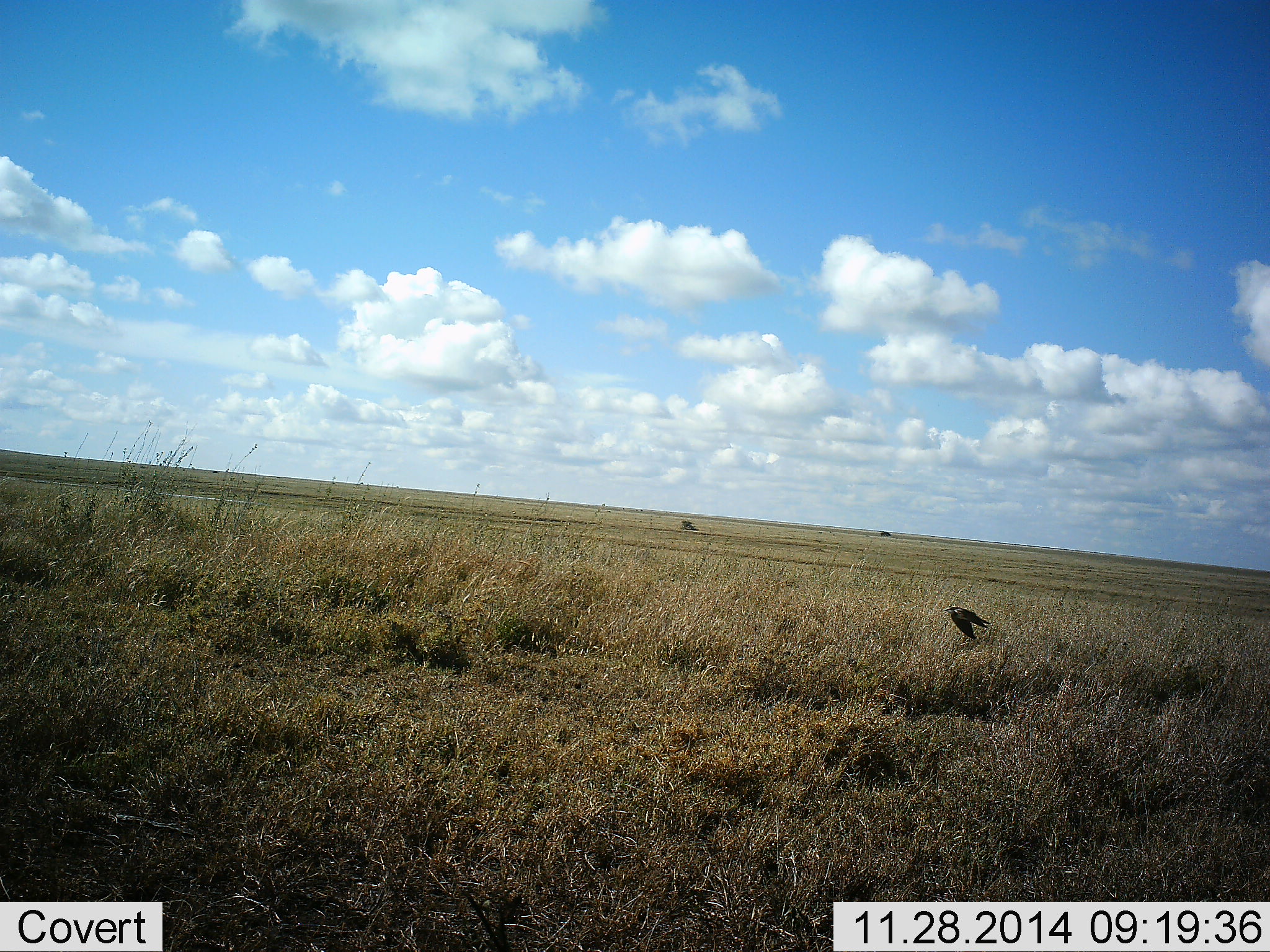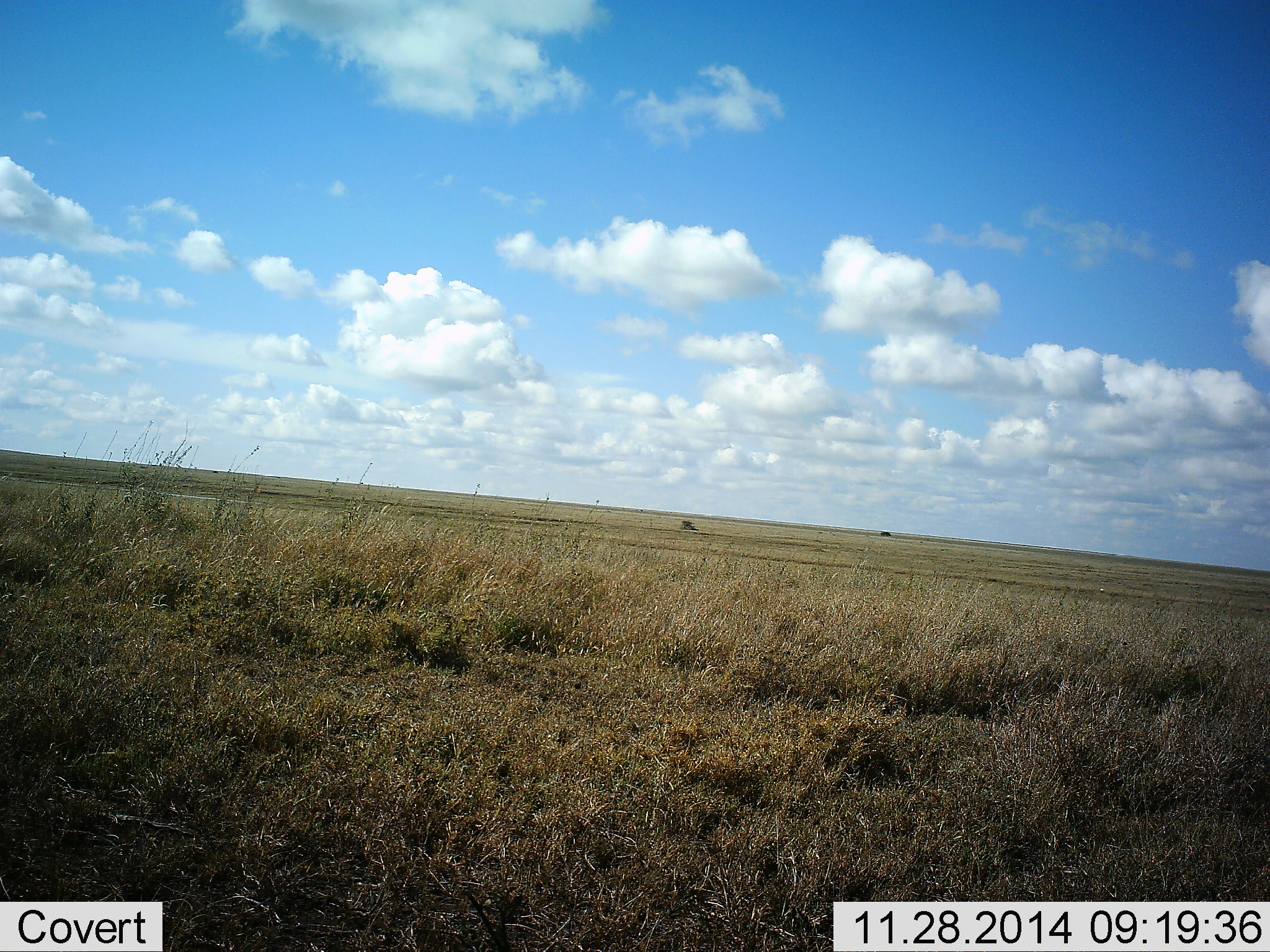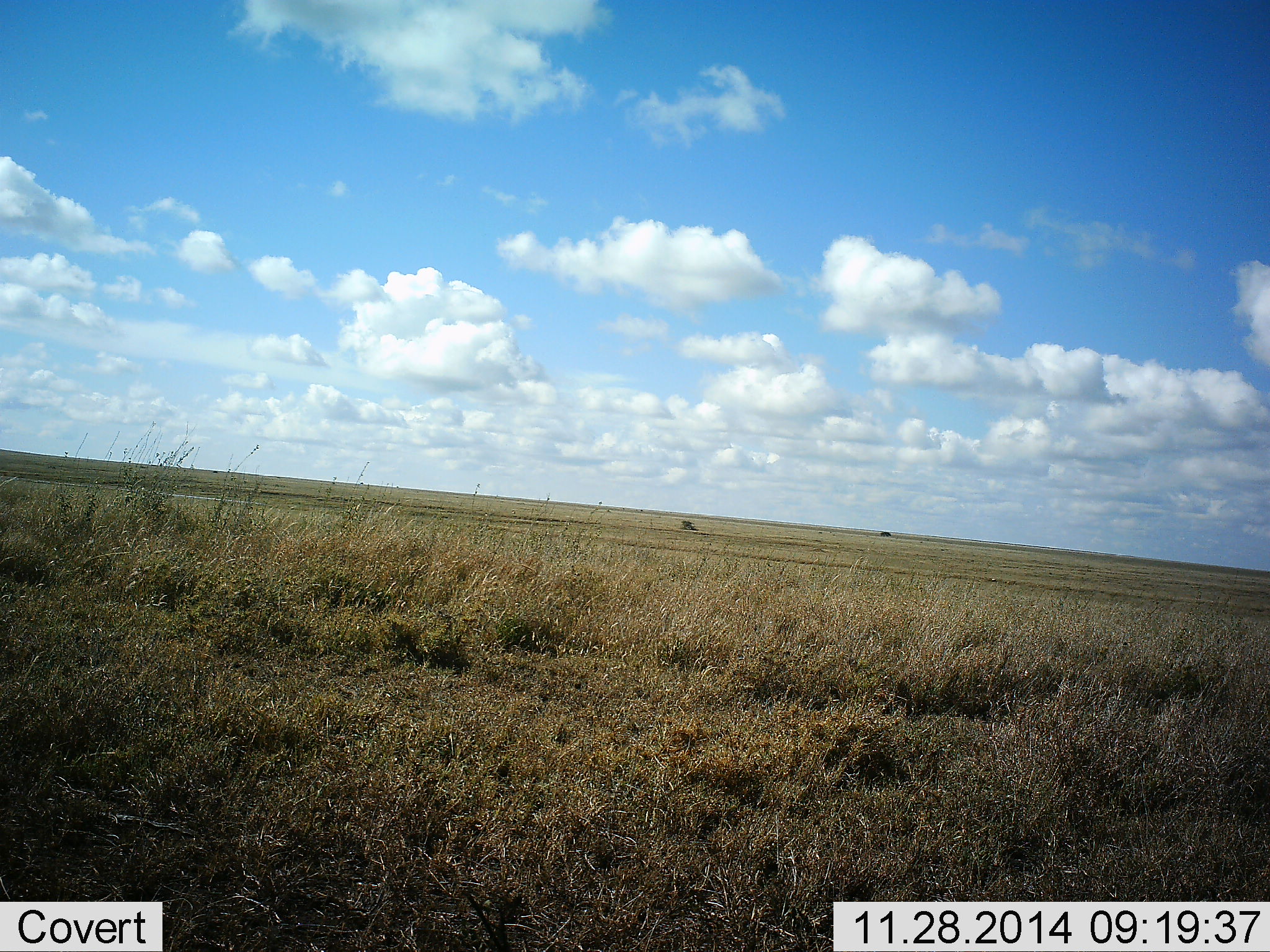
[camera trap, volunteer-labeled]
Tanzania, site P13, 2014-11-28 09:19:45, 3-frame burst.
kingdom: Animalia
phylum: Chordata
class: Aves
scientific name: Aves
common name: bird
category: otherbird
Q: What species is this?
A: Otherbird (bird) (Aves).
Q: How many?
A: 1.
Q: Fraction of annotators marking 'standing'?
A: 0%.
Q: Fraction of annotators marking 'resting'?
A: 0%.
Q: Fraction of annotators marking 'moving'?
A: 100%.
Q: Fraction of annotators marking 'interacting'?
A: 0%.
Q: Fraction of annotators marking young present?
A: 0%.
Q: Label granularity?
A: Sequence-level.